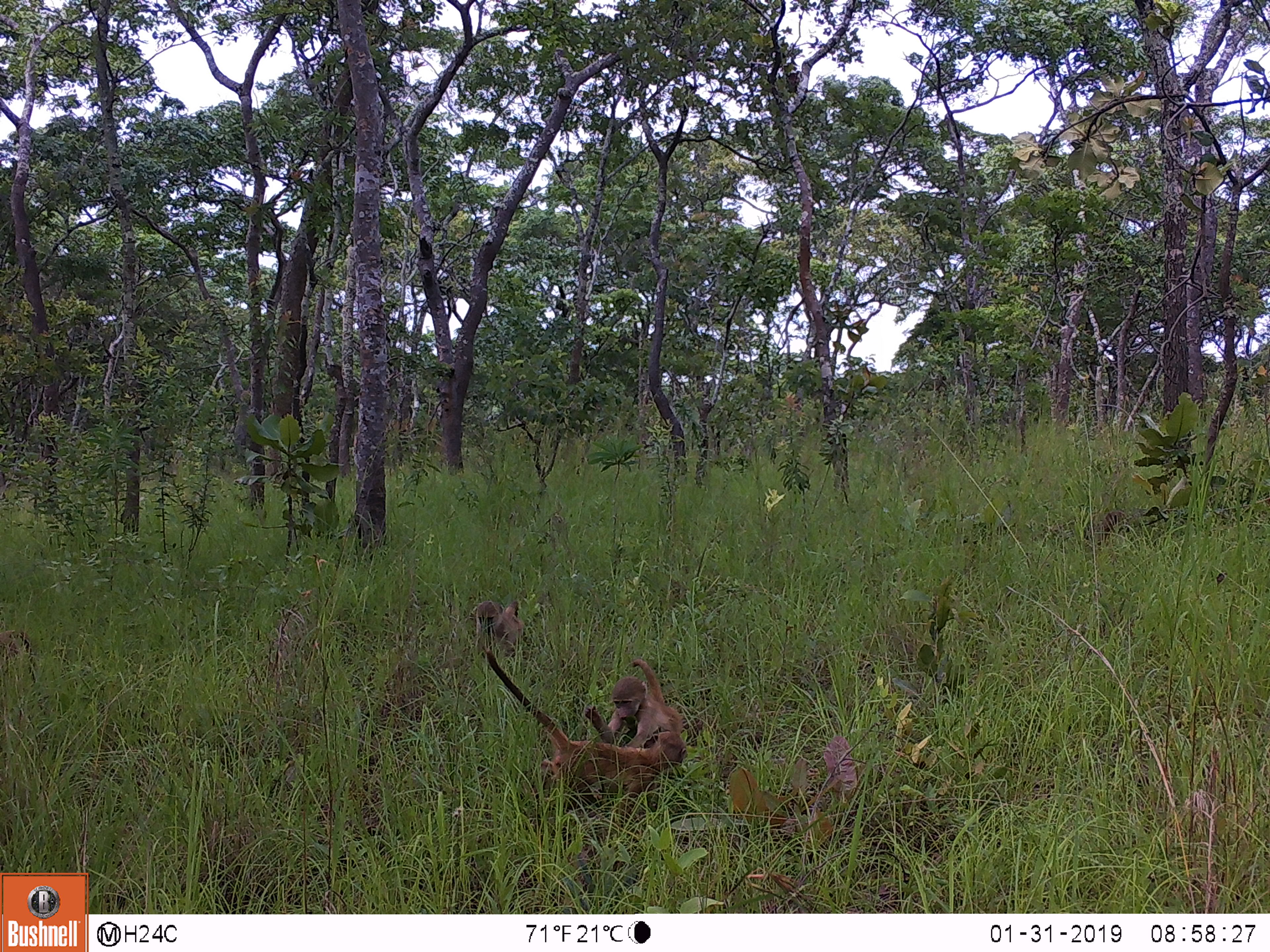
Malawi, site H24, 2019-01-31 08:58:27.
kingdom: Animalia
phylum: Chordata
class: Mammalia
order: Primates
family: Cercopithecidae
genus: Papio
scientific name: Papio cynocephalus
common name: yellow baboon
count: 2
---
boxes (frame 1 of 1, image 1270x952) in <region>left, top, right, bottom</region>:
yellow baboon: <region>482, 649, 686, 813</region>; <region>460, 597, 534, 646</region>